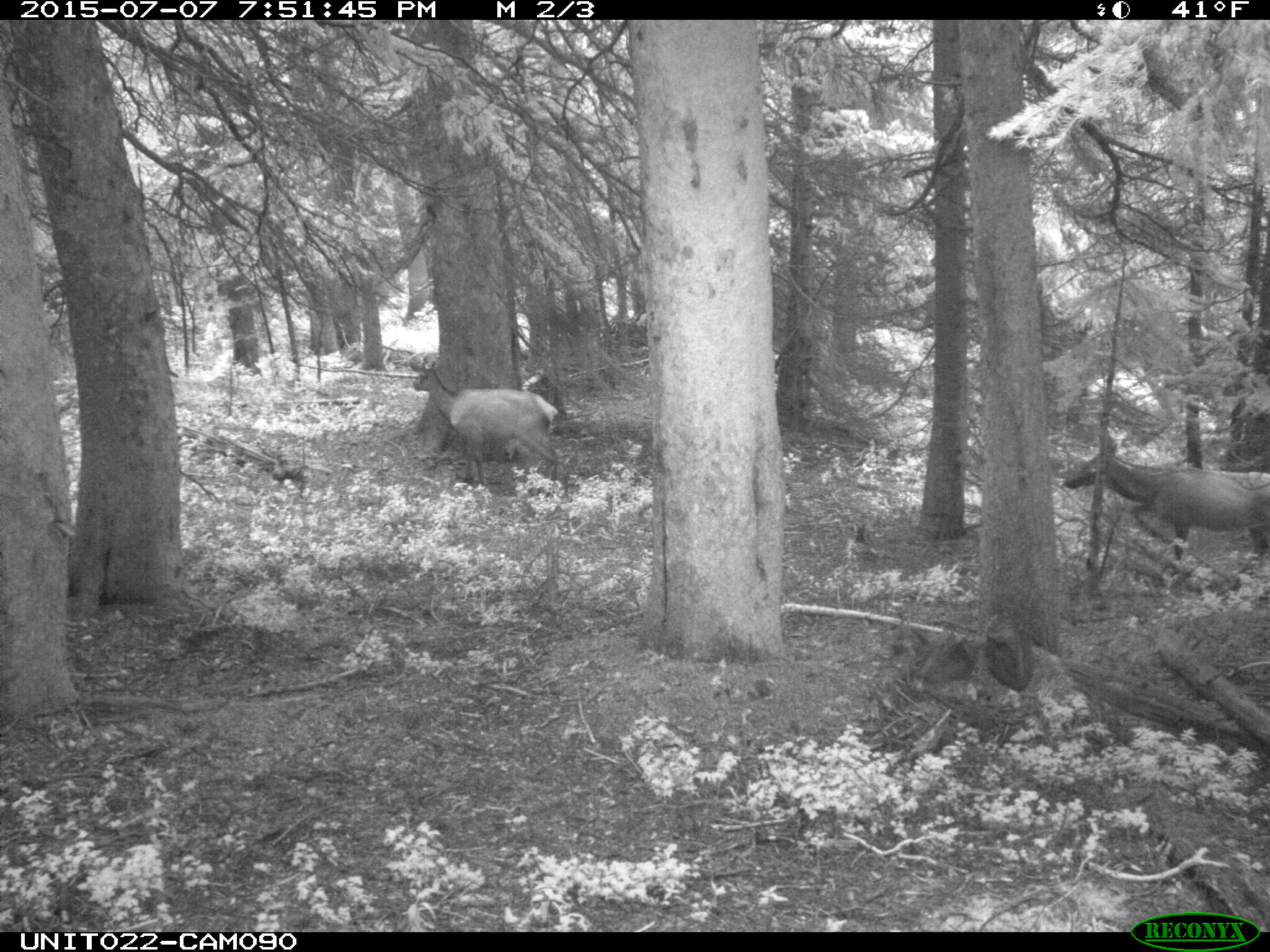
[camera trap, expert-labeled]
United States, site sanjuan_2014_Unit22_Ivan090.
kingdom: Animalia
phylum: Chordata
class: Mammalia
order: Artiodactyla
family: Cervidae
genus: Cervus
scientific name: Cervus elaphus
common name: red deer